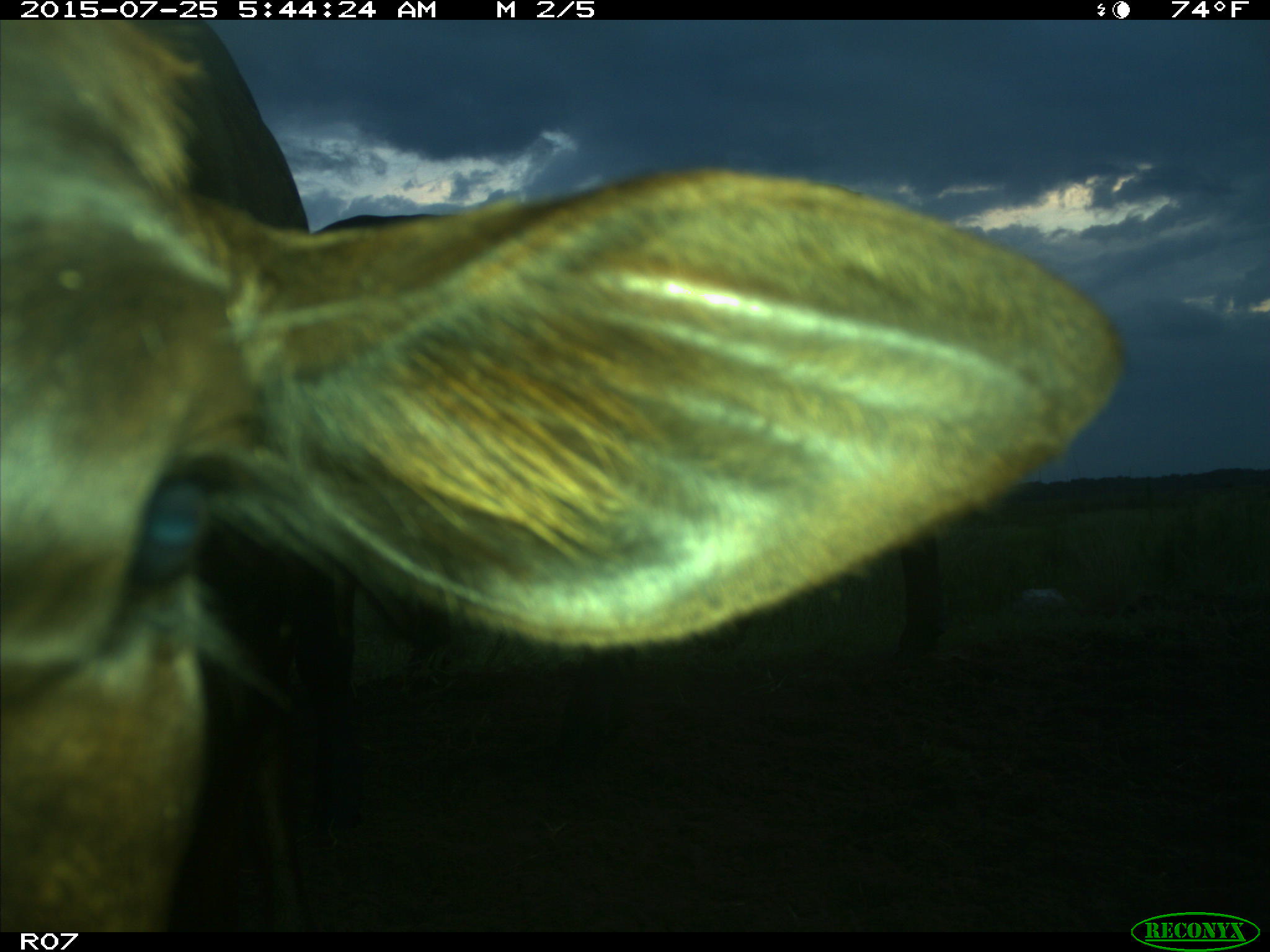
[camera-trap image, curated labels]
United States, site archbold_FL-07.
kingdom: Animalia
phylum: Chordata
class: Mammalia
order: Artiodactyla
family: Bovidae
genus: Bos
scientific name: Bos taurus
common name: domestic cow